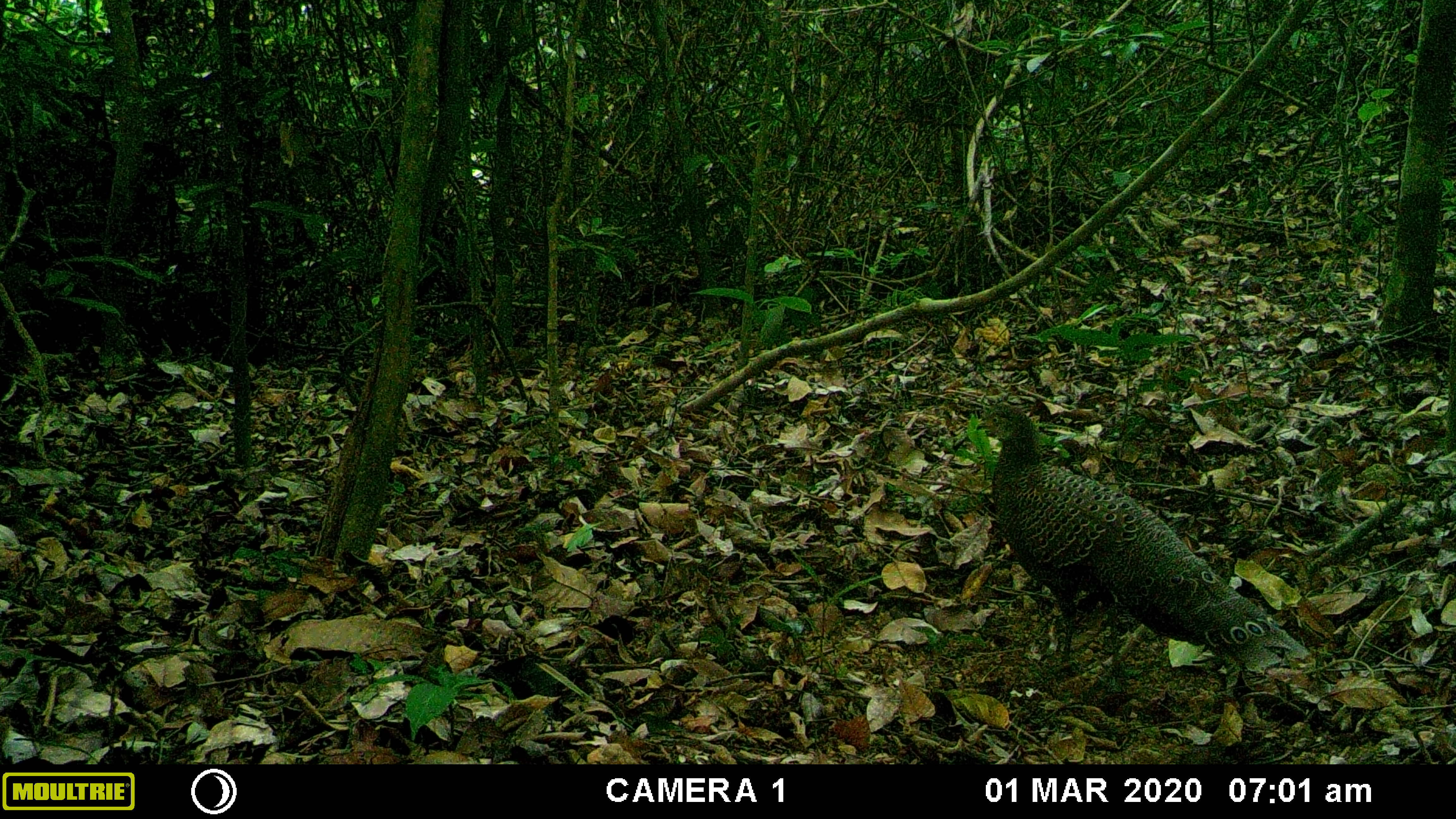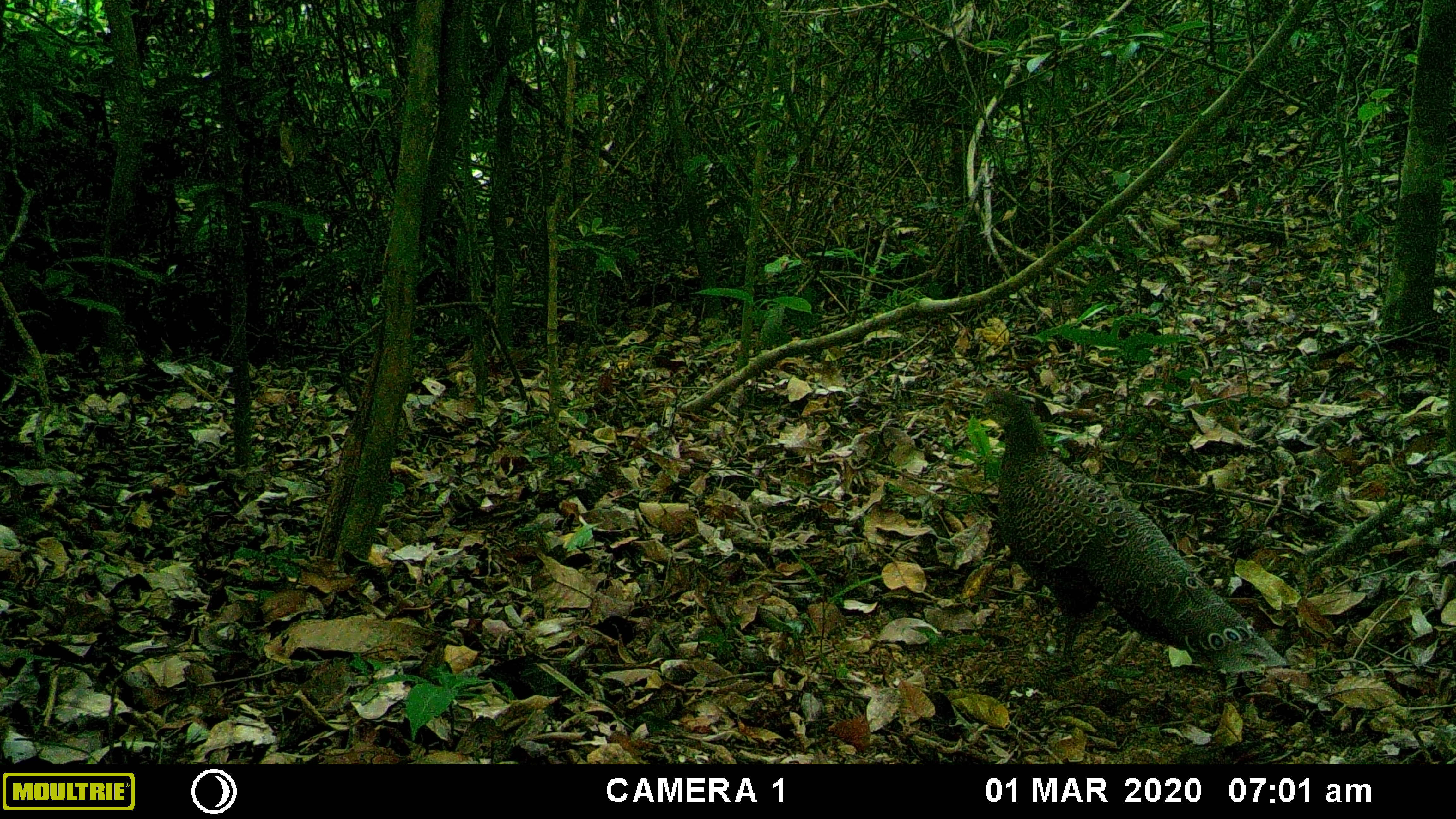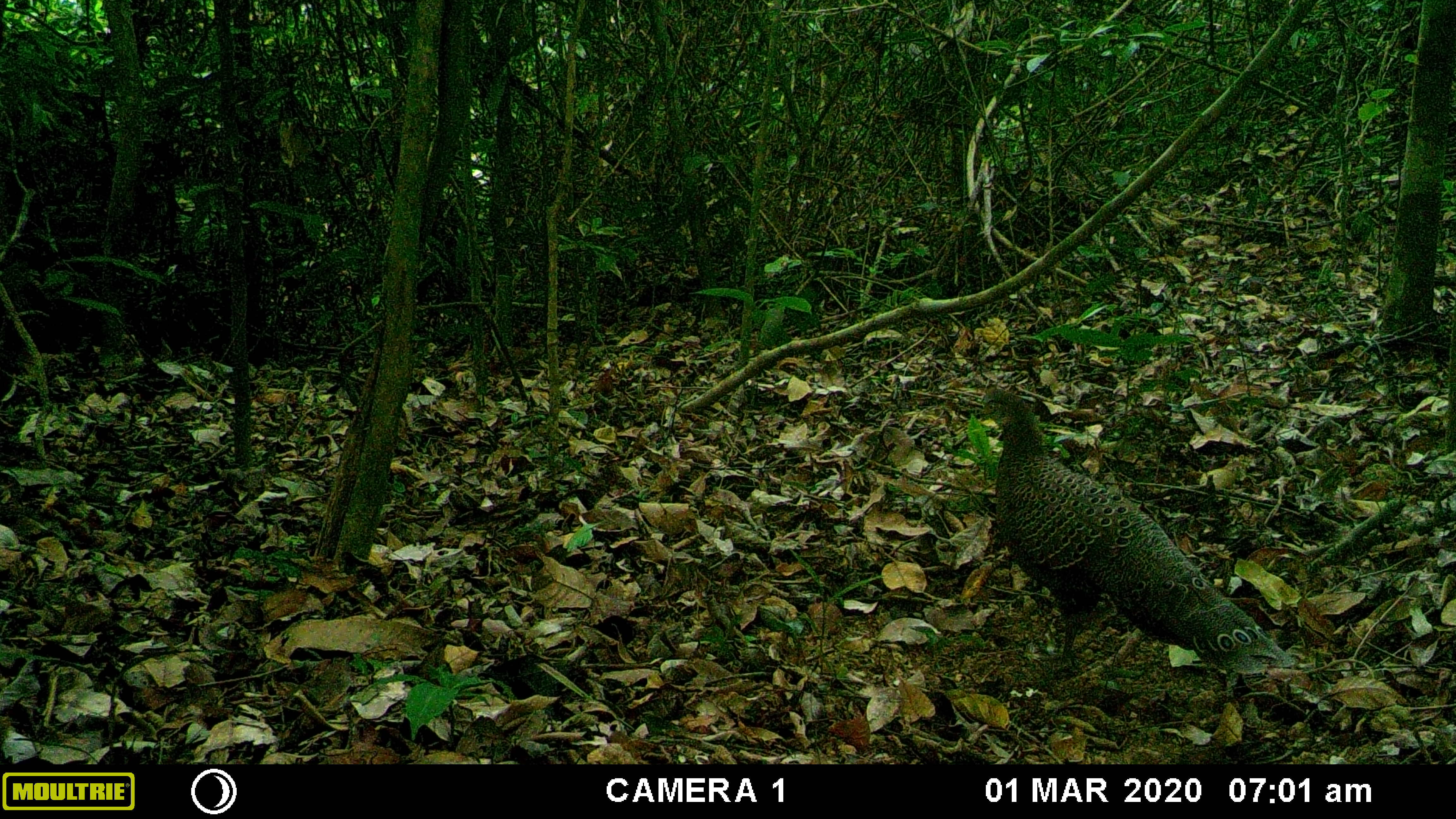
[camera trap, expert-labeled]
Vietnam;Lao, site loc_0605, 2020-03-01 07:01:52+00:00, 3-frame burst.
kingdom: Animalia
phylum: Chordata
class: Aves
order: Galliformes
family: Phasianidae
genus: Polyplectron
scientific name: Polyplectron bicalcaratum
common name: gray peacock-pheasant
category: grey peacock pheasant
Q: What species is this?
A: Grey peacock pheasant (gray peacock-pheasant) (Polyplectron bicalcaratum).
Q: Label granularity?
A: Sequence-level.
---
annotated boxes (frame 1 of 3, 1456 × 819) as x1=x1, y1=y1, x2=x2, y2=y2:
grey peacock pheasant: x1=975, y1=402, x2=1310, y2=681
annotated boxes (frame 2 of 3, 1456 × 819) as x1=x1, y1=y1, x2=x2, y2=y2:
grey peacock pheasant: x1=975, y1=386, x2=1287, y2=675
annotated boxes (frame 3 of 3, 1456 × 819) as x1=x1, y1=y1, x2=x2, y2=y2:
grey peacock pheasant: x1=979, y1=387, x2=1296, y2=674